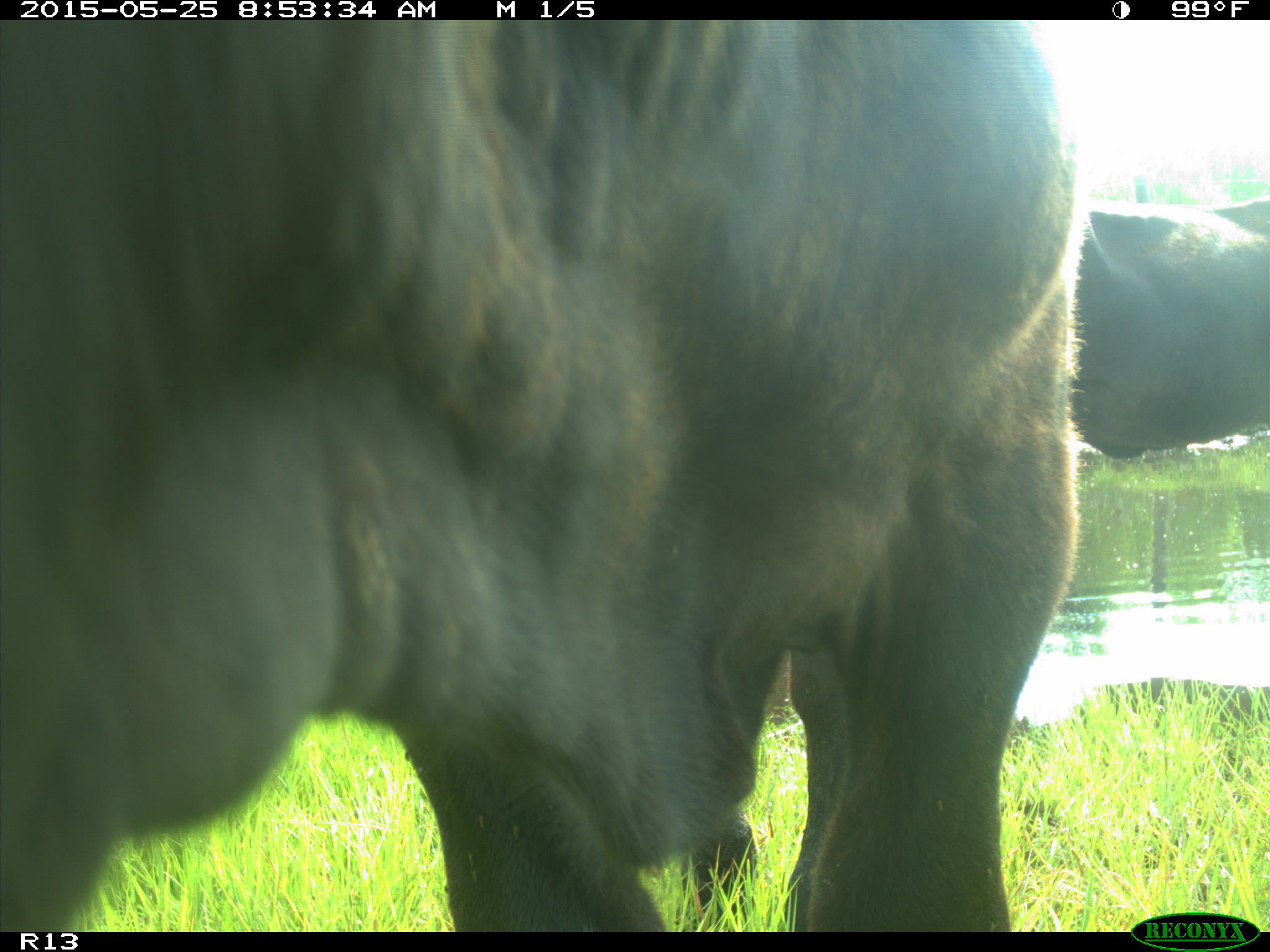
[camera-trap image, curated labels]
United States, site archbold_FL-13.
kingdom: Animalia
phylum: Chordata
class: Mammalia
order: Artiodactyla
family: Bovidae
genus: Bos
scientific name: Bos taurus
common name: domestic cow